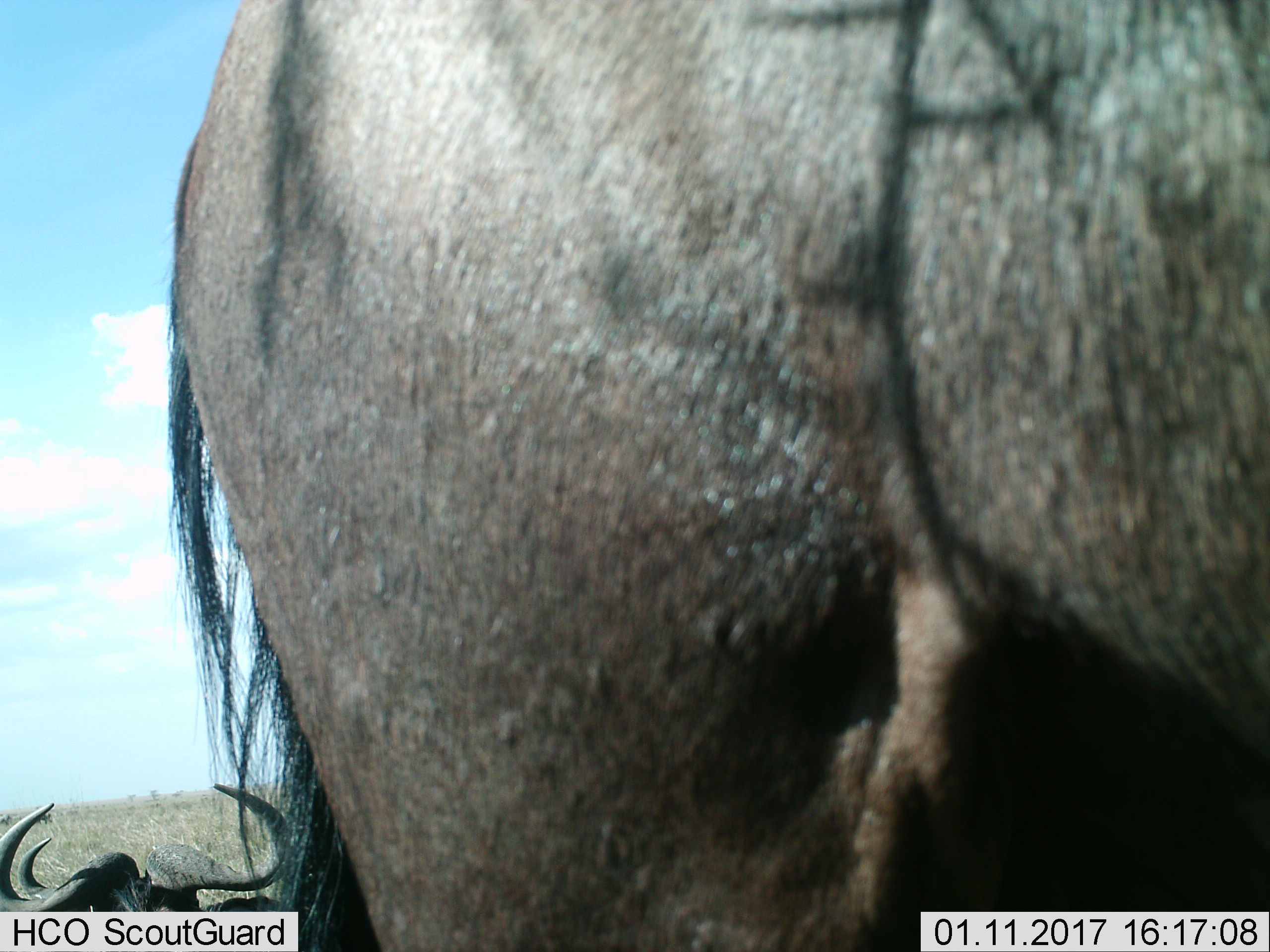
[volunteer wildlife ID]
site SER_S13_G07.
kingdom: Animalia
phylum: Chordata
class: Mammalia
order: Artiodactyla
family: Bovidae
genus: Connochaetes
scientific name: Connochaetes taurinus taurinus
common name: blue wildebeest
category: wildebeestblue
Wildebeestblue (blue wildebeest) (Connochaetes taurinus taurinus), count 3. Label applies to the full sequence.